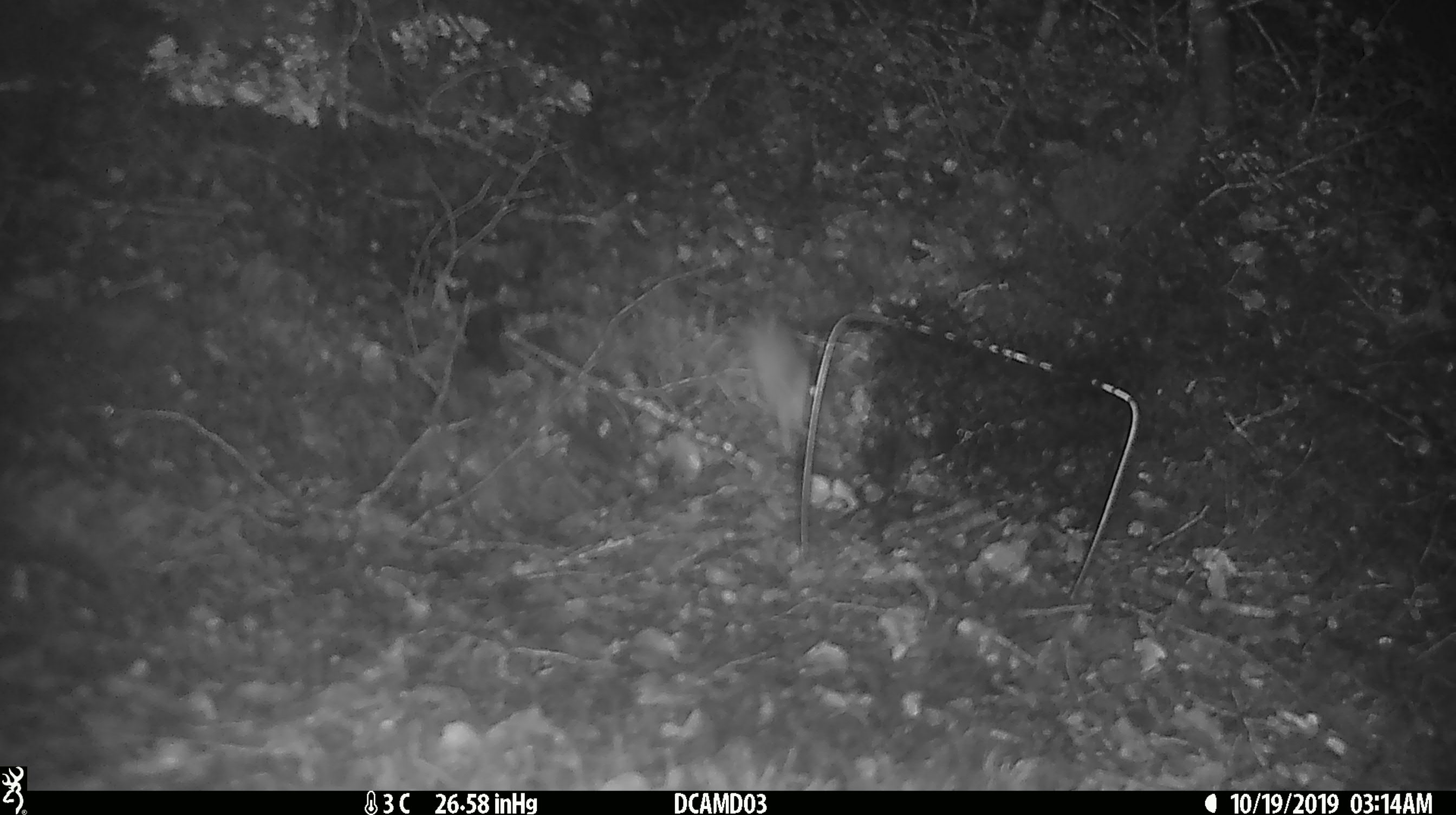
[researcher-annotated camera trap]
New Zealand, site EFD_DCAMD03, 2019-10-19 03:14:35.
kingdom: Animalia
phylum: Chordata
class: Mammalia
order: Rodentia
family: Muridae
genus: Mus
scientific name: Mus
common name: mouse